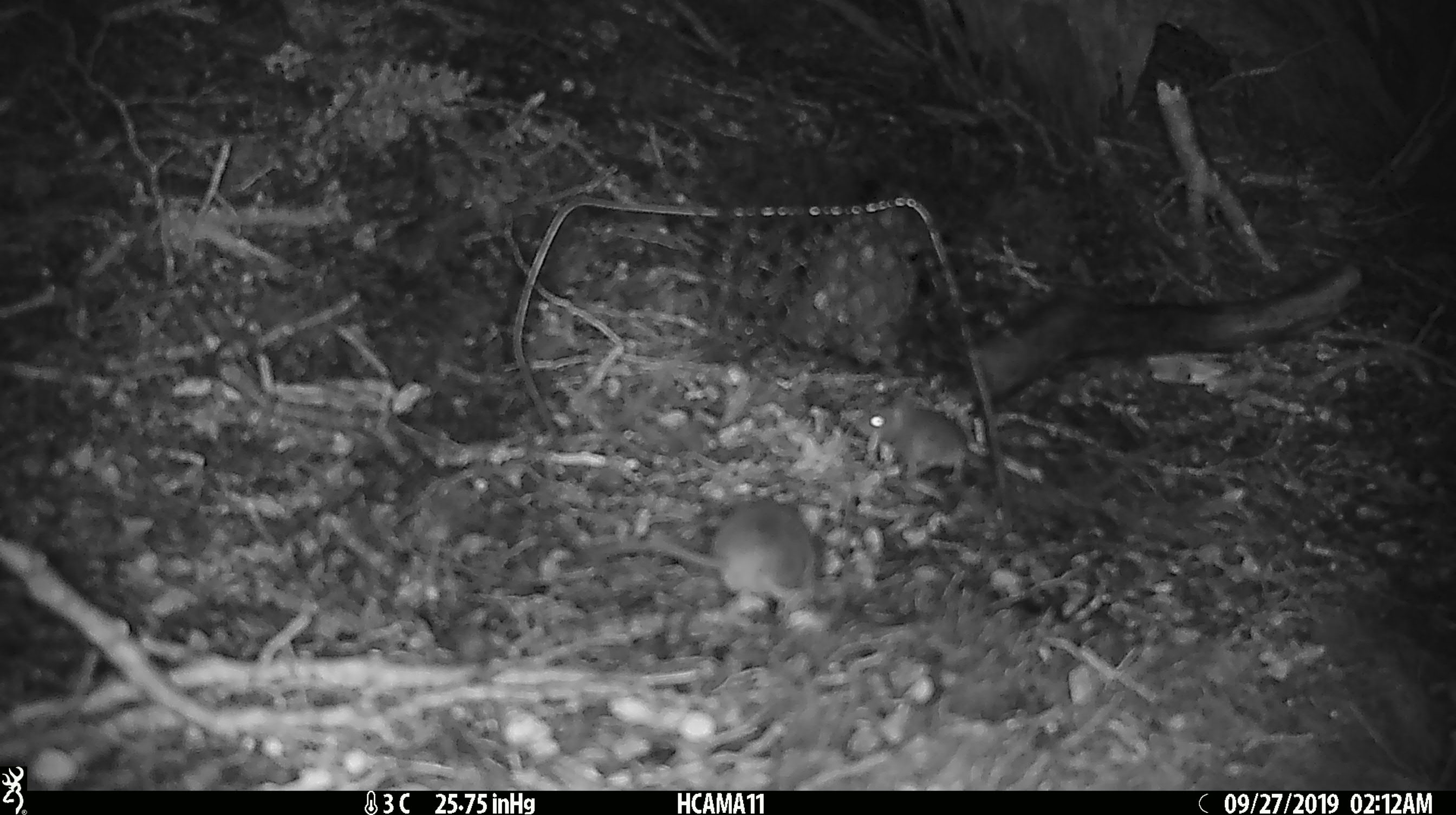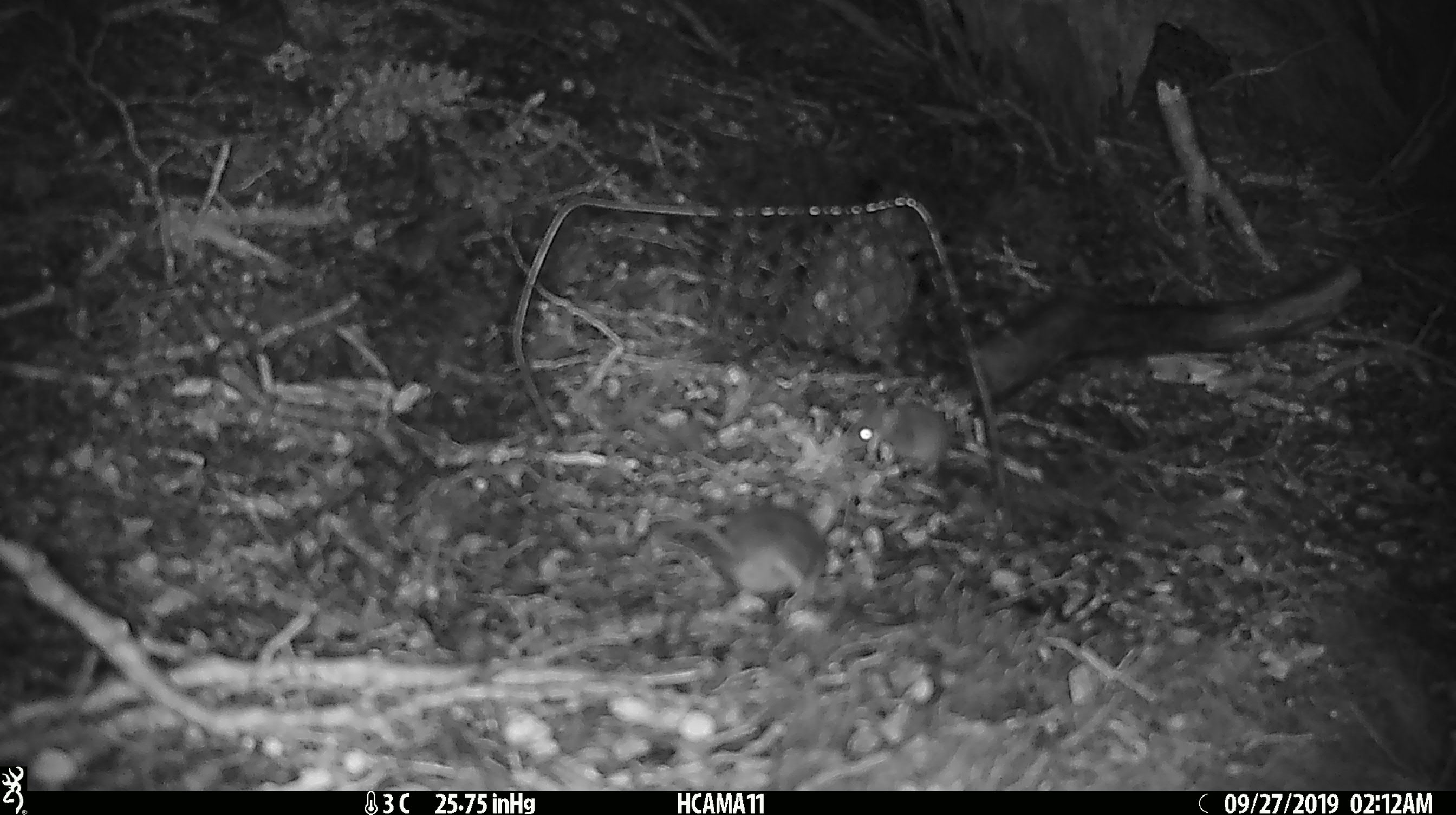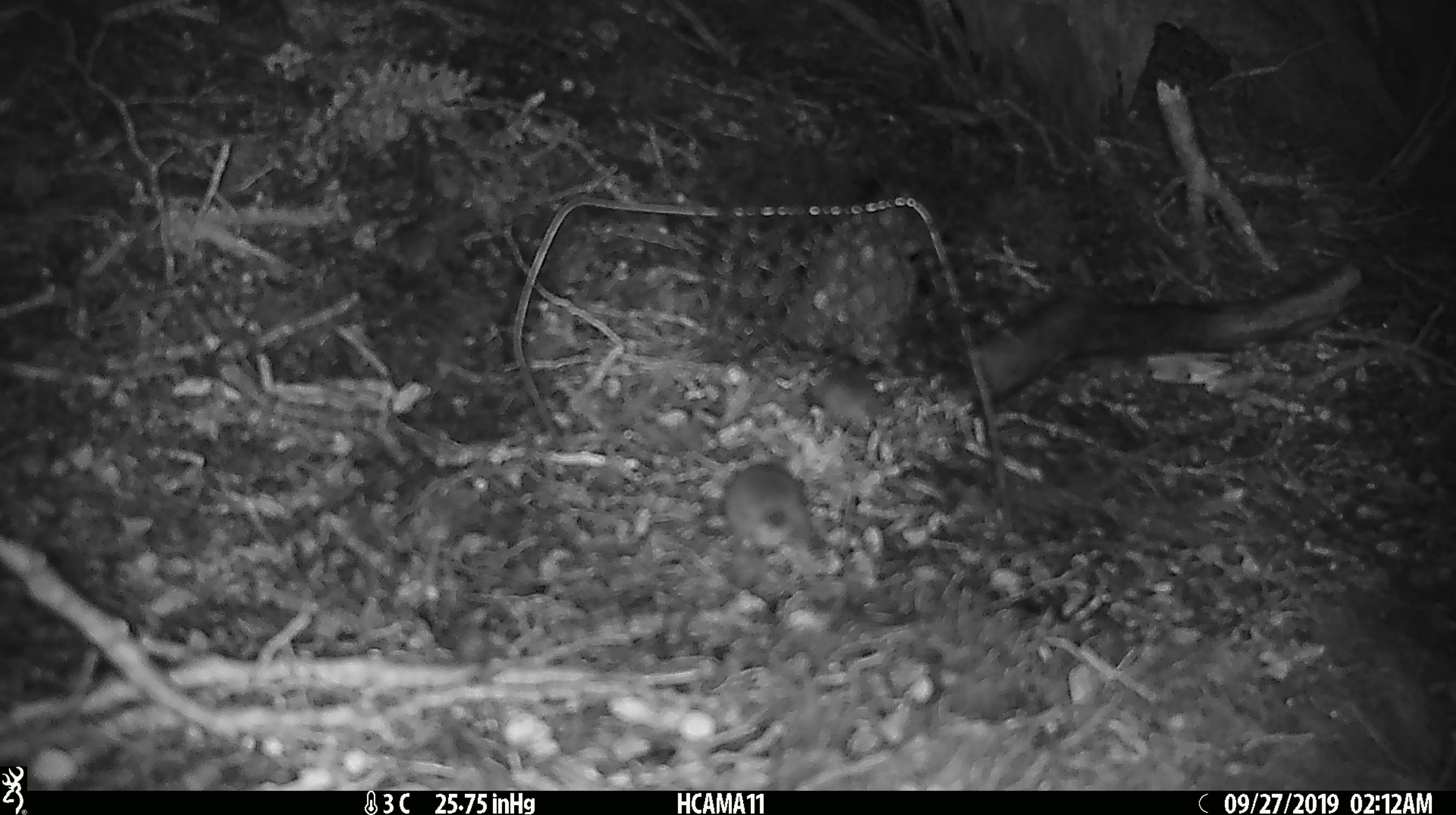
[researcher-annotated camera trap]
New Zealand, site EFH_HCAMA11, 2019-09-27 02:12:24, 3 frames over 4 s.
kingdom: Animalia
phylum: Chordata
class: Mammalia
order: Rodentia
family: Muridae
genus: Mus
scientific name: Mus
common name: mouse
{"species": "mouse (Mus)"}